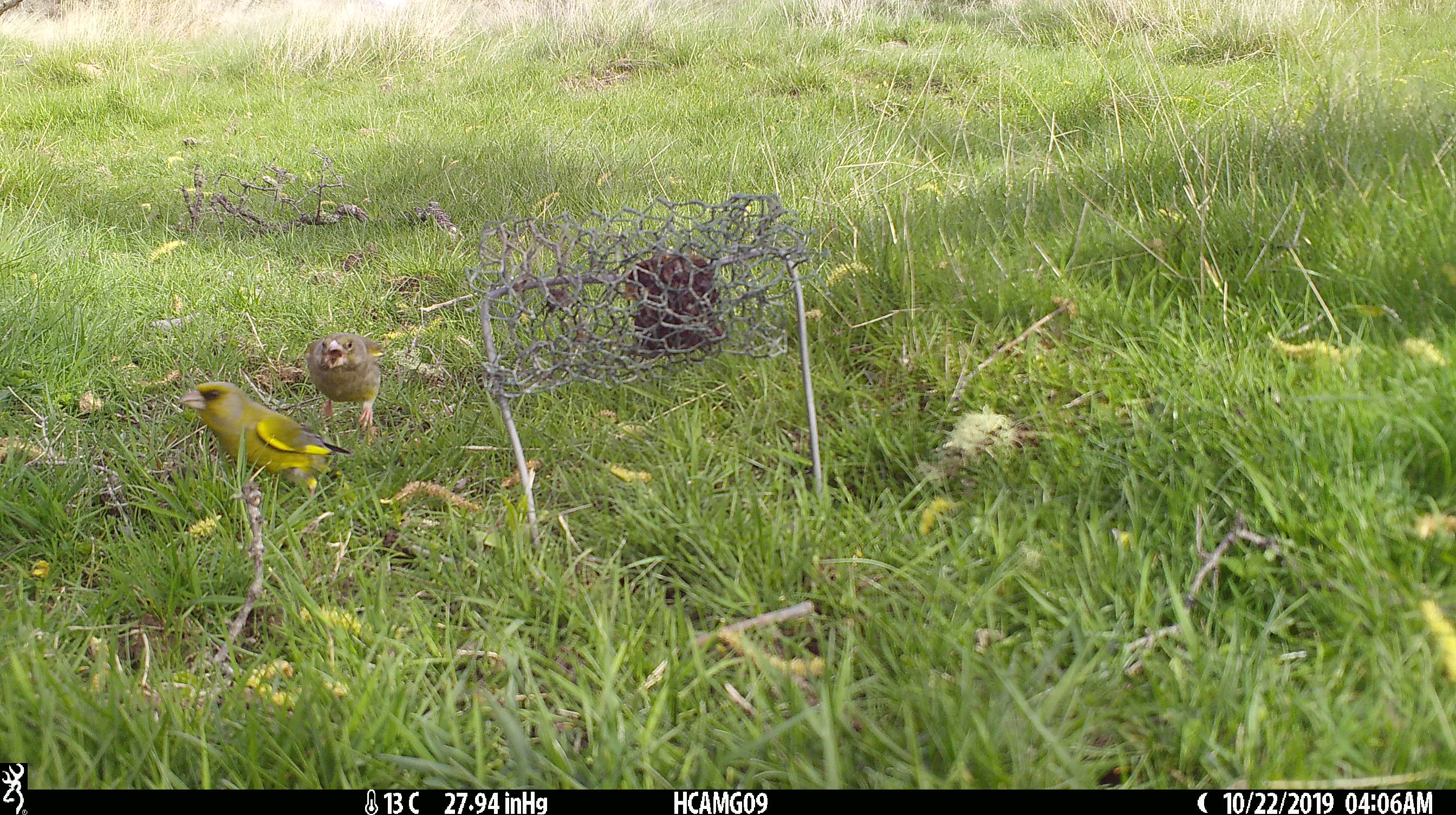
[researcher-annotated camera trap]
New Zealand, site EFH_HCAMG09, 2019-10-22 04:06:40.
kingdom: Animalia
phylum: Chordata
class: Aves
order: Passeriformes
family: Fringillidae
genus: Chloris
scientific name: Chloris chloris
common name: greenfinch